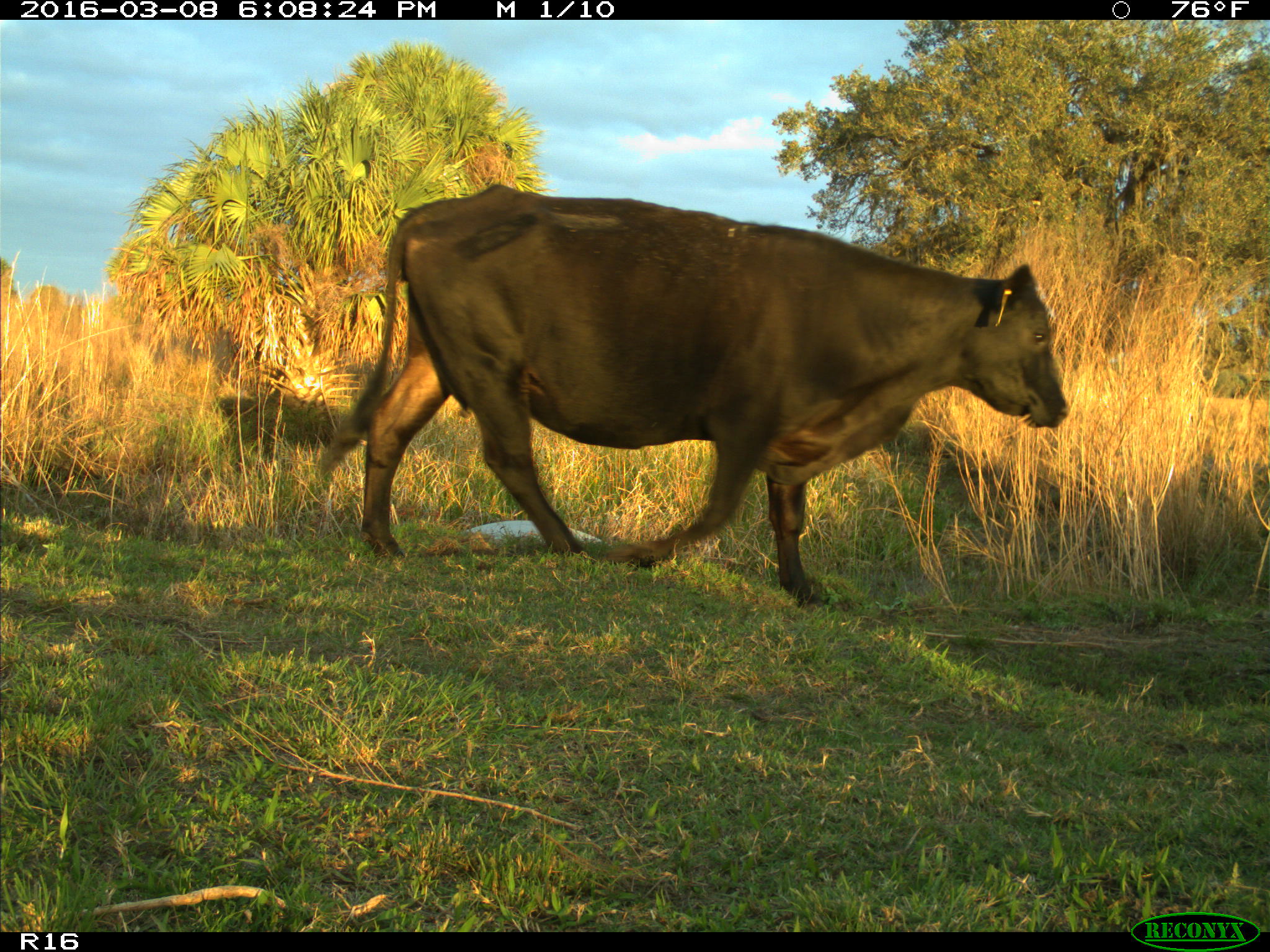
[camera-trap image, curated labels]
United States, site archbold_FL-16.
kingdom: Animalia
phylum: Chordata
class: Mammalia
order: Artiodactyla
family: Bovidae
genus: Bos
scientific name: Bos taurus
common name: domestic cow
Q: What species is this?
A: Bos taurus (domestic cow).